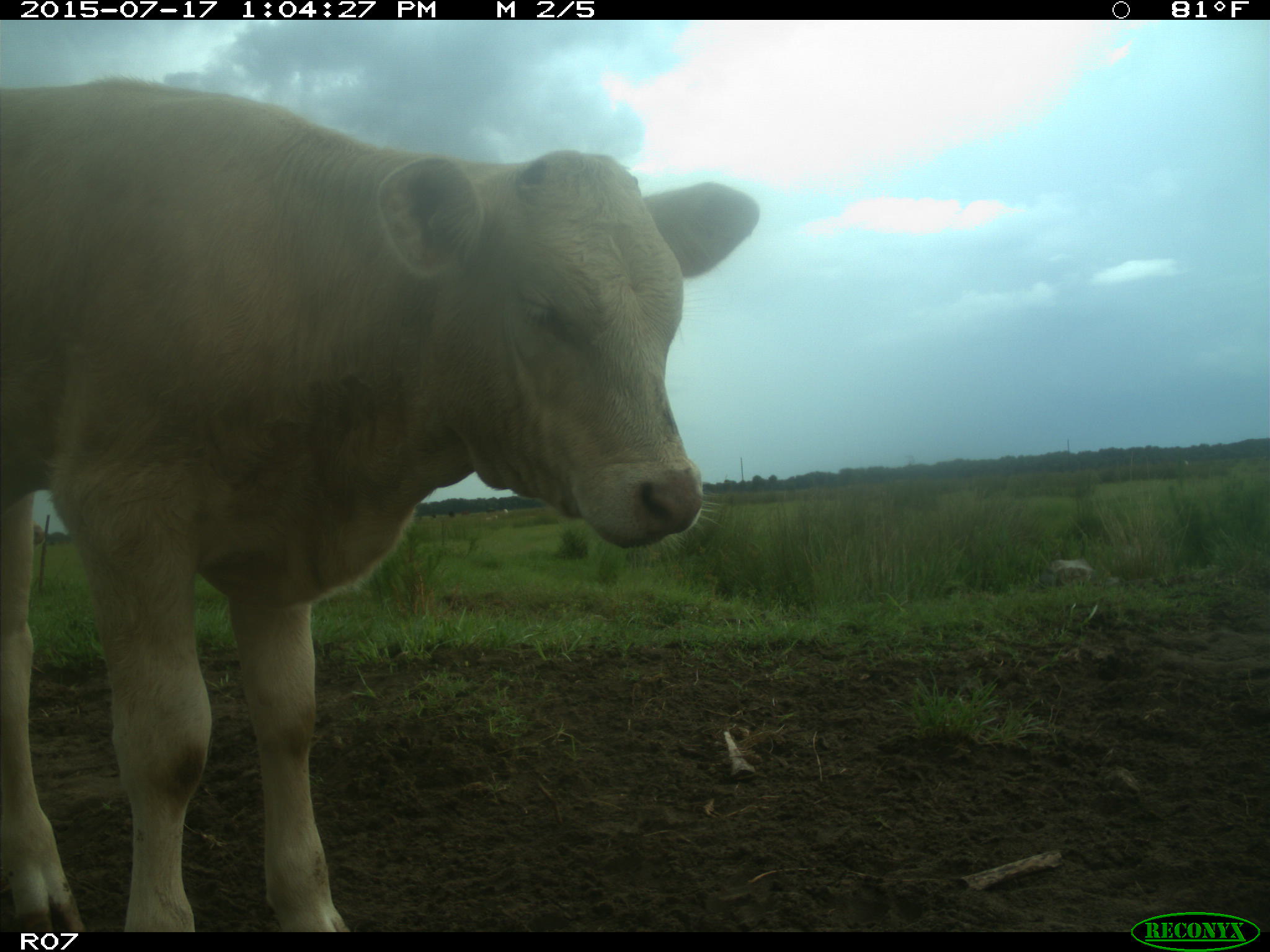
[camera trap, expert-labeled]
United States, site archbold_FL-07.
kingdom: Animalia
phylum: Chordata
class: Mammalia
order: Artiodactyla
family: Bovidae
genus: Bos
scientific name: Bos taurus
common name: domestic cow